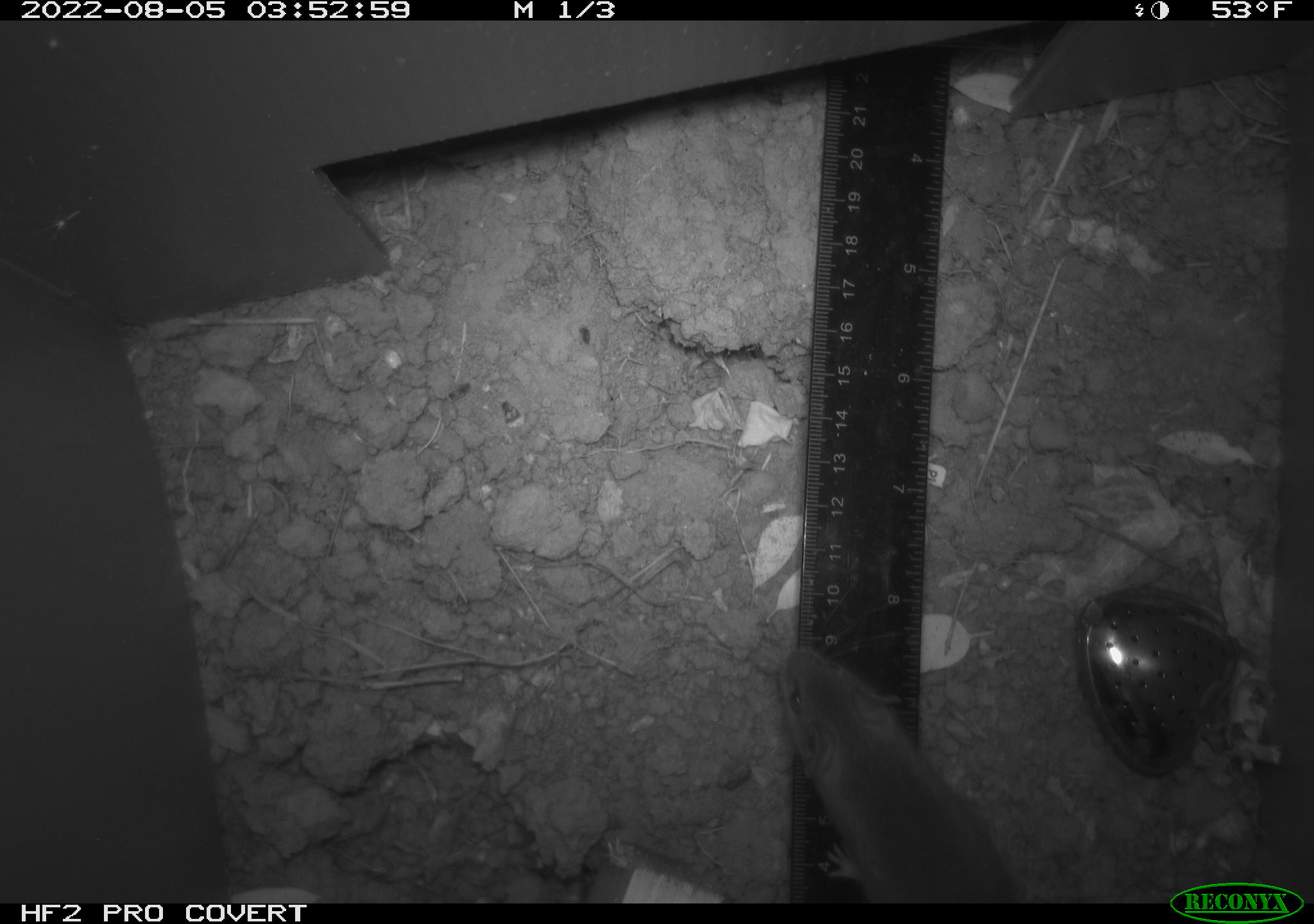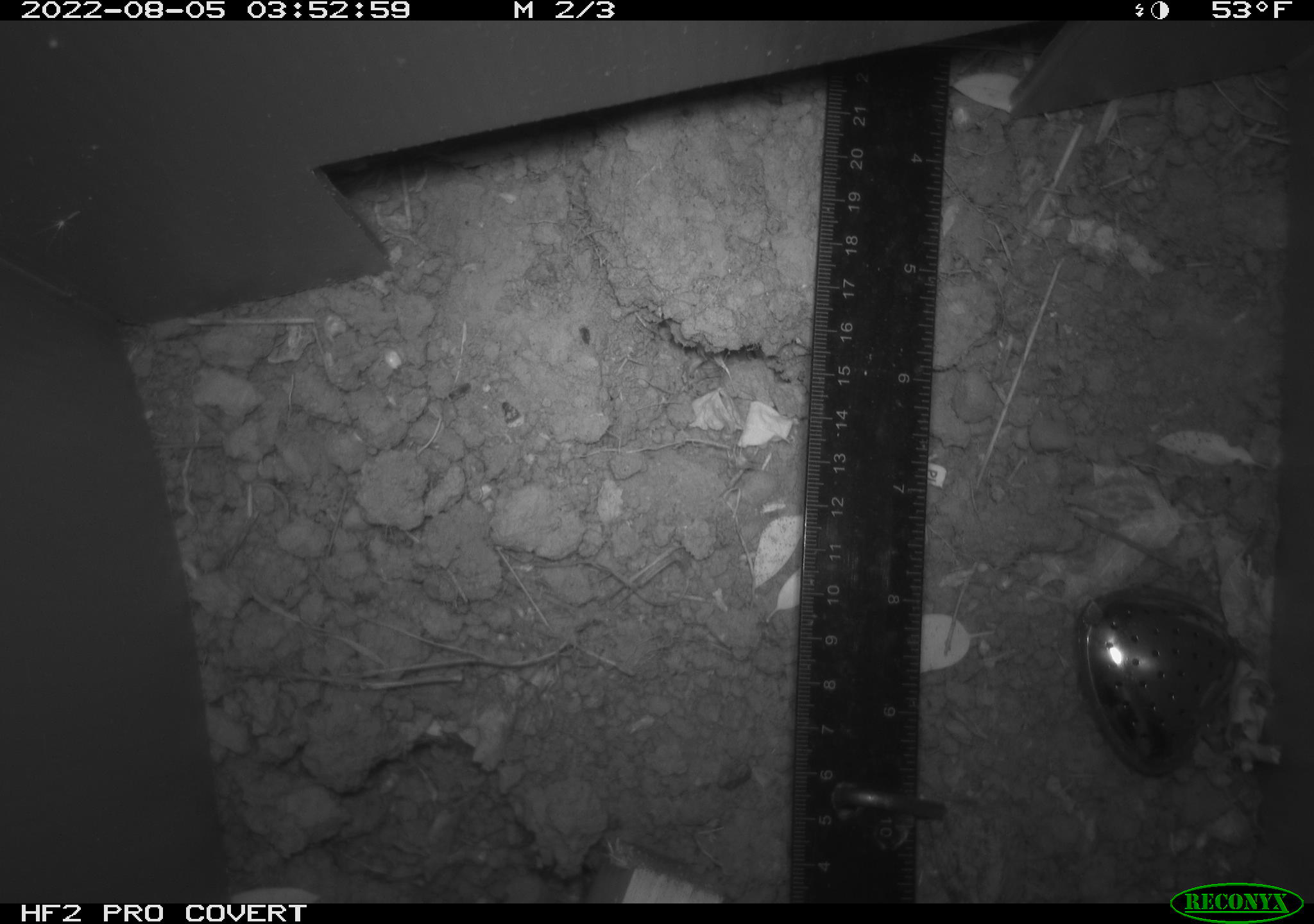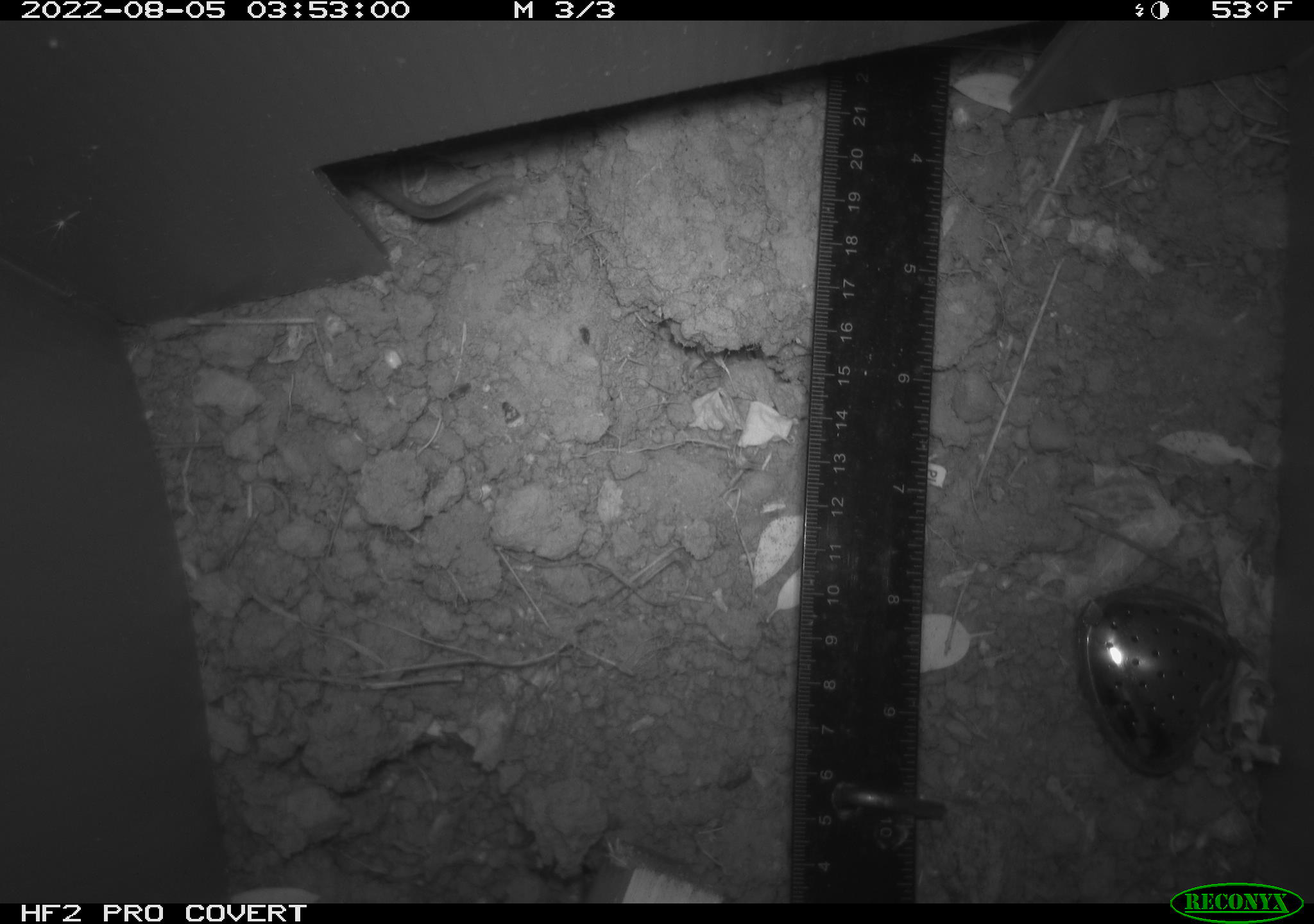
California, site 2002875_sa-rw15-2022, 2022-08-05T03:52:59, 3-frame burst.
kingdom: Animalia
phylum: Chordata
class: Mammalia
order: Rodentia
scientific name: Rodentia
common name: mouse species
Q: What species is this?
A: Mouse species (Rodentia).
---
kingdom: Animalia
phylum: Chordata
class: Mammalia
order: Rodentia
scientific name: Rodentia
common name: rodent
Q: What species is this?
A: Rodent (Rodentia).